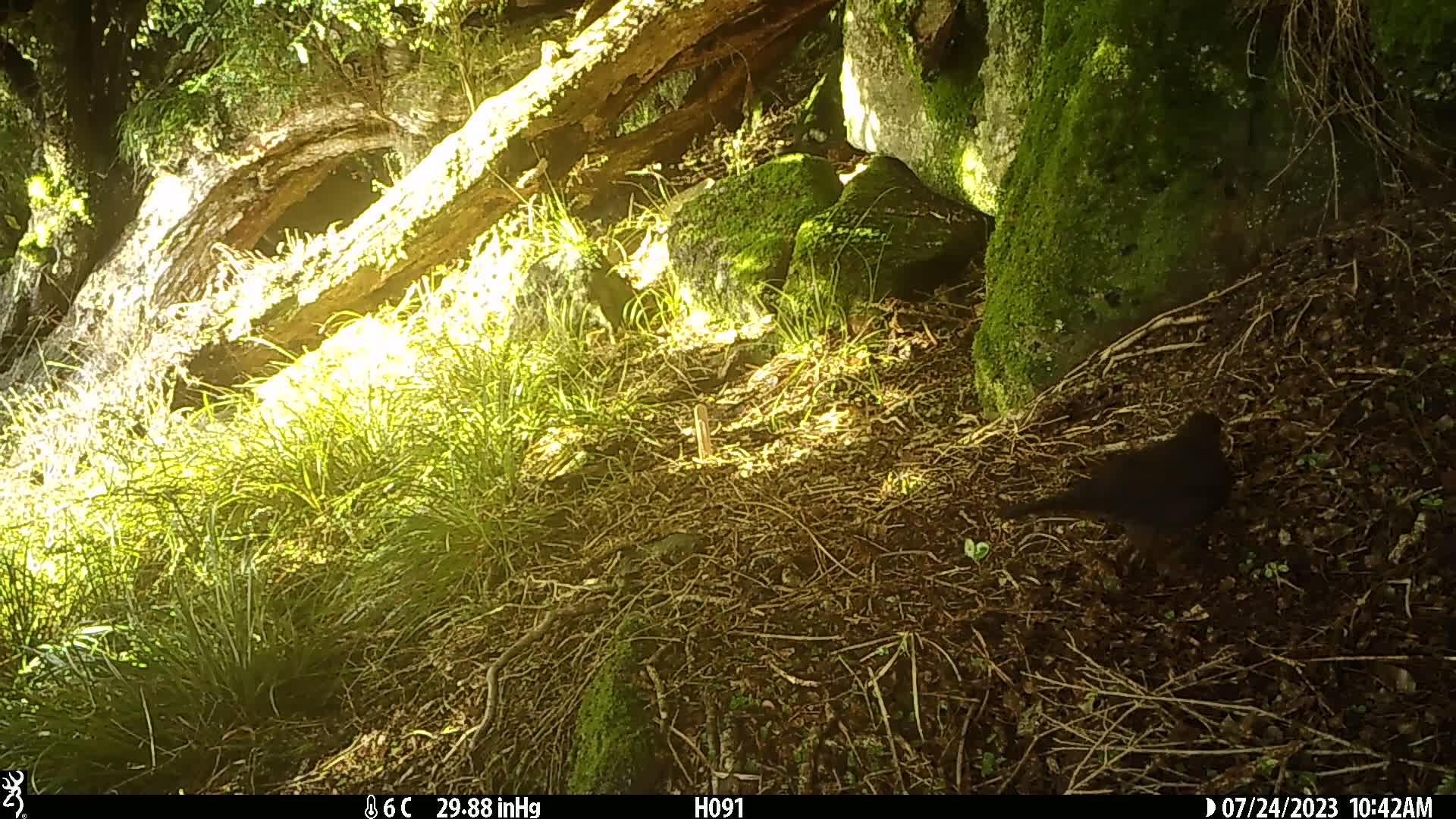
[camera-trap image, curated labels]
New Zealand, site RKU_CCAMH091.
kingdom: Animalia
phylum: Chordata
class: Aves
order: Passeriformes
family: Turdidae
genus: Turdus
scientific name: Turdus merula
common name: eurasian blackbird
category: blackbird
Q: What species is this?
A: Blackbird (eurasian blackbird) (Turdus merula).